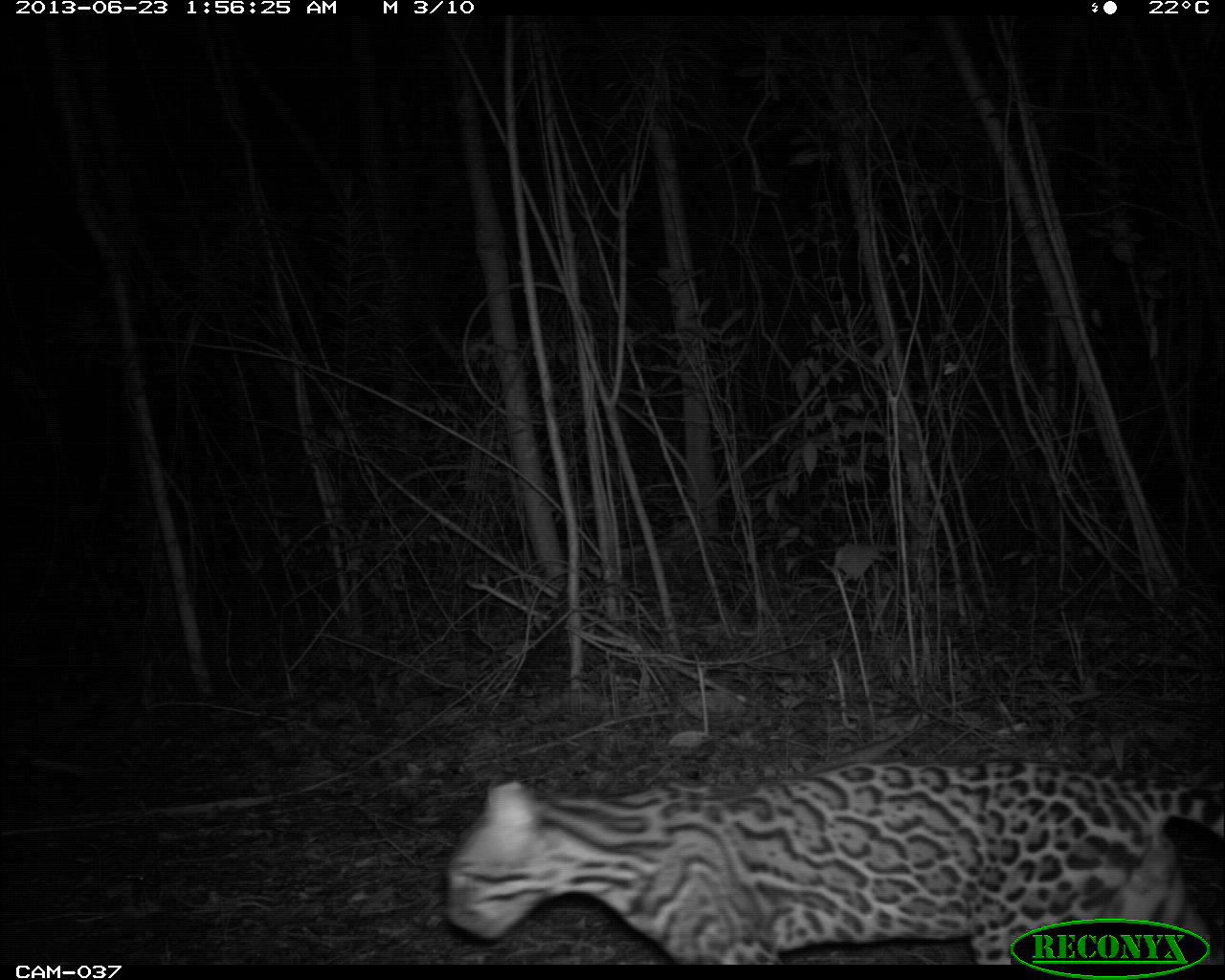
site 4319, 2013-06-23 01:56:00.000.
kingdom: Animalia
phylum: Chordata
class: Mammalia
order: Carnivora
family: Felidae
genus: Leopardus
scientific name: Leopardus pardalis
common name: ocelot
Leopardus pardalis (ocelot), count 1, sex male.